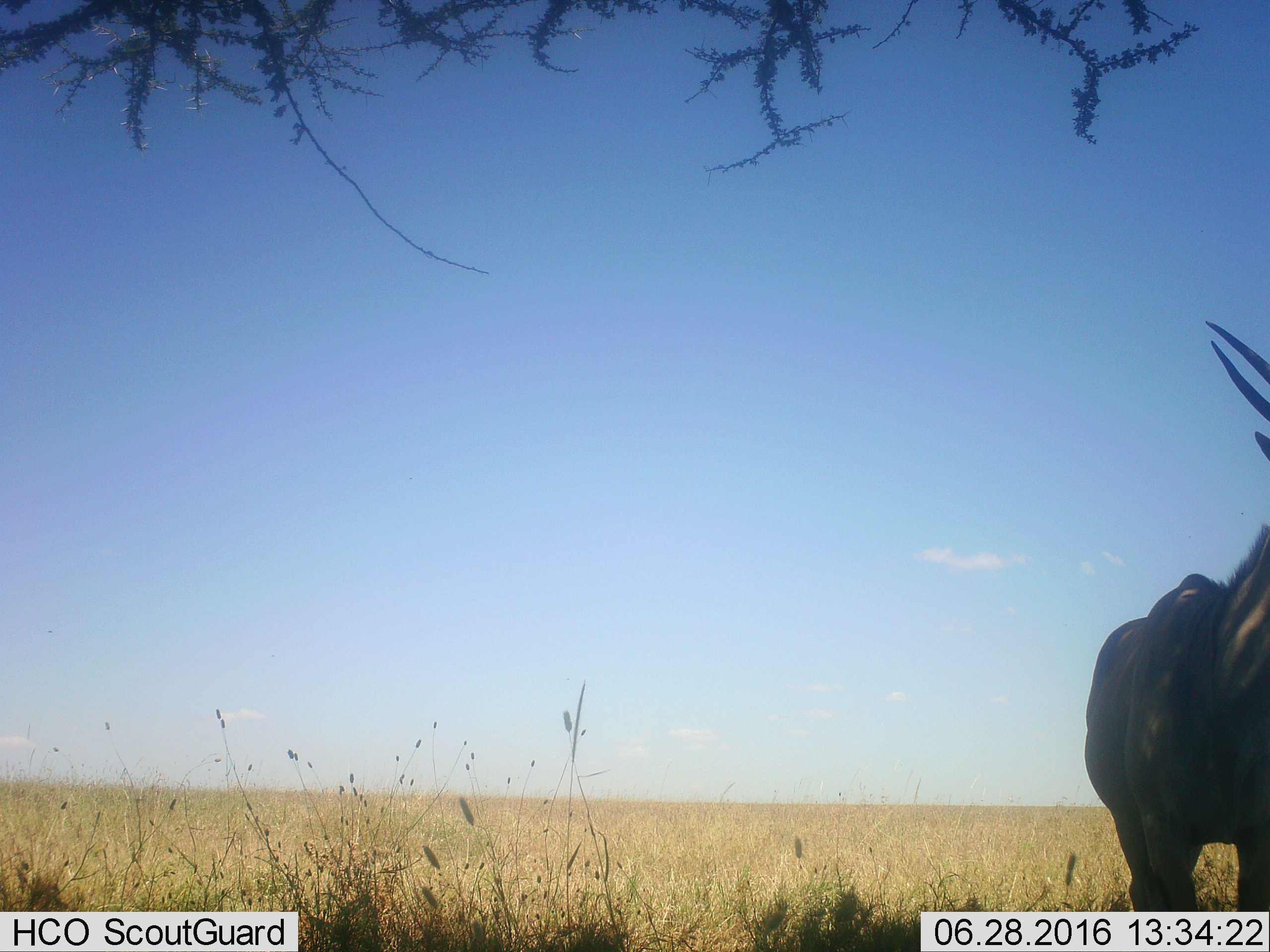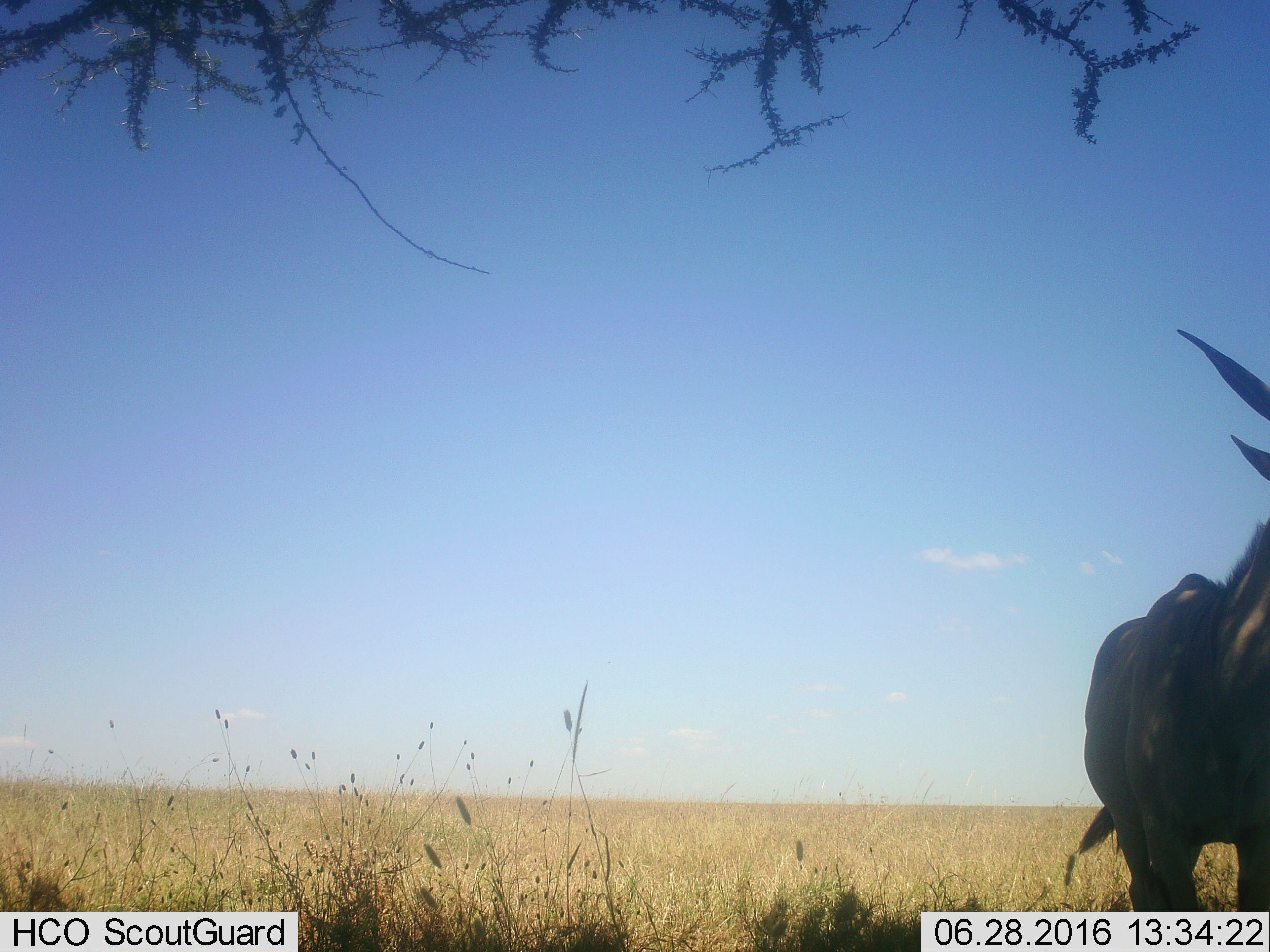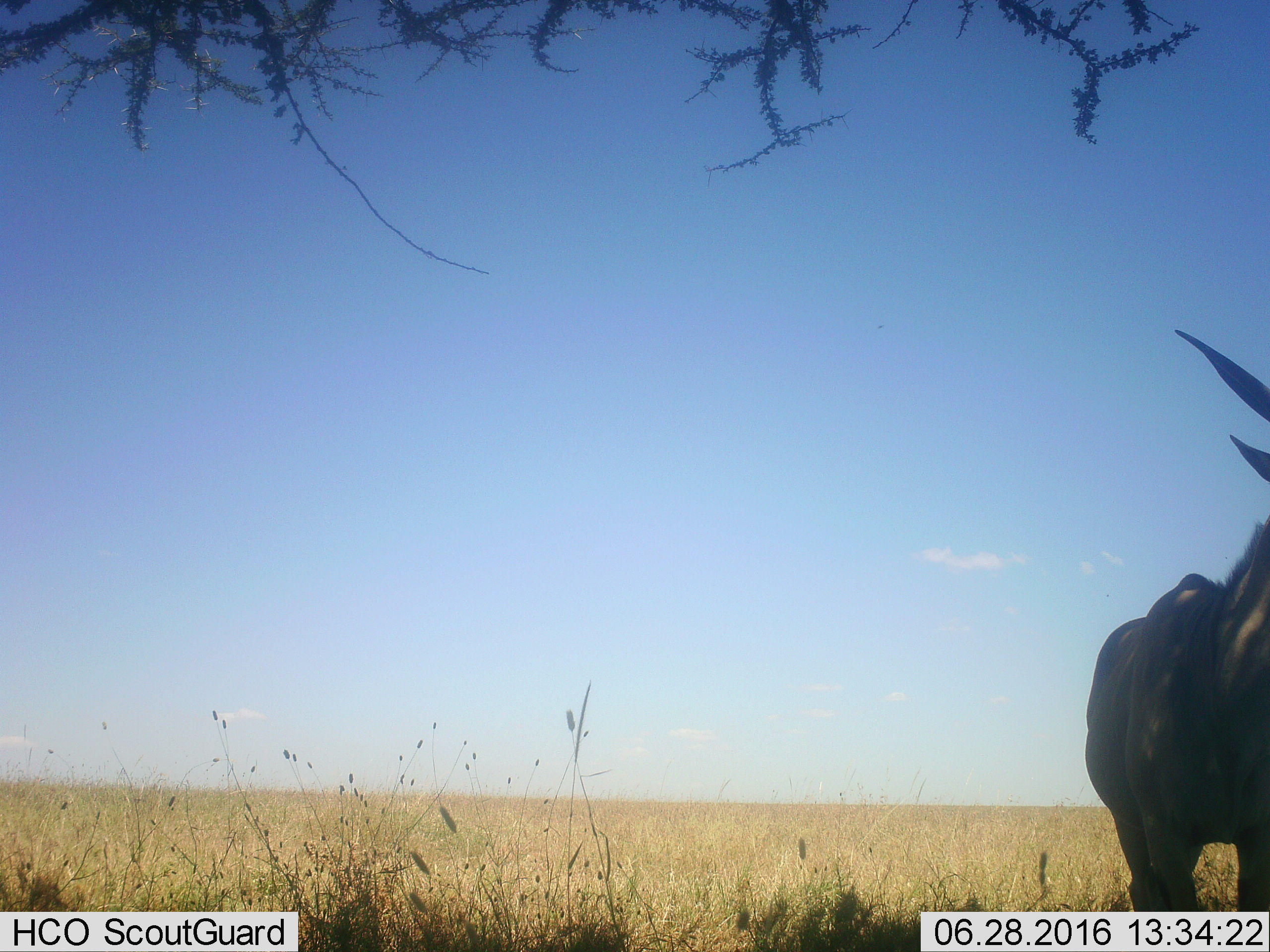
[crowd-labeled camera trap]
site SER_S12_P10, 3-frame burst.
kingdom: Animalia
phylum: Chordata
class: Mammalia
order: Artiodactyla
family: Bovidae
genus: Tragelaphus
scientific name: Tragelaphus oryx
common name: eland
Eland (Tragelaphus oryx), count 1. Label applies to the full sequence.